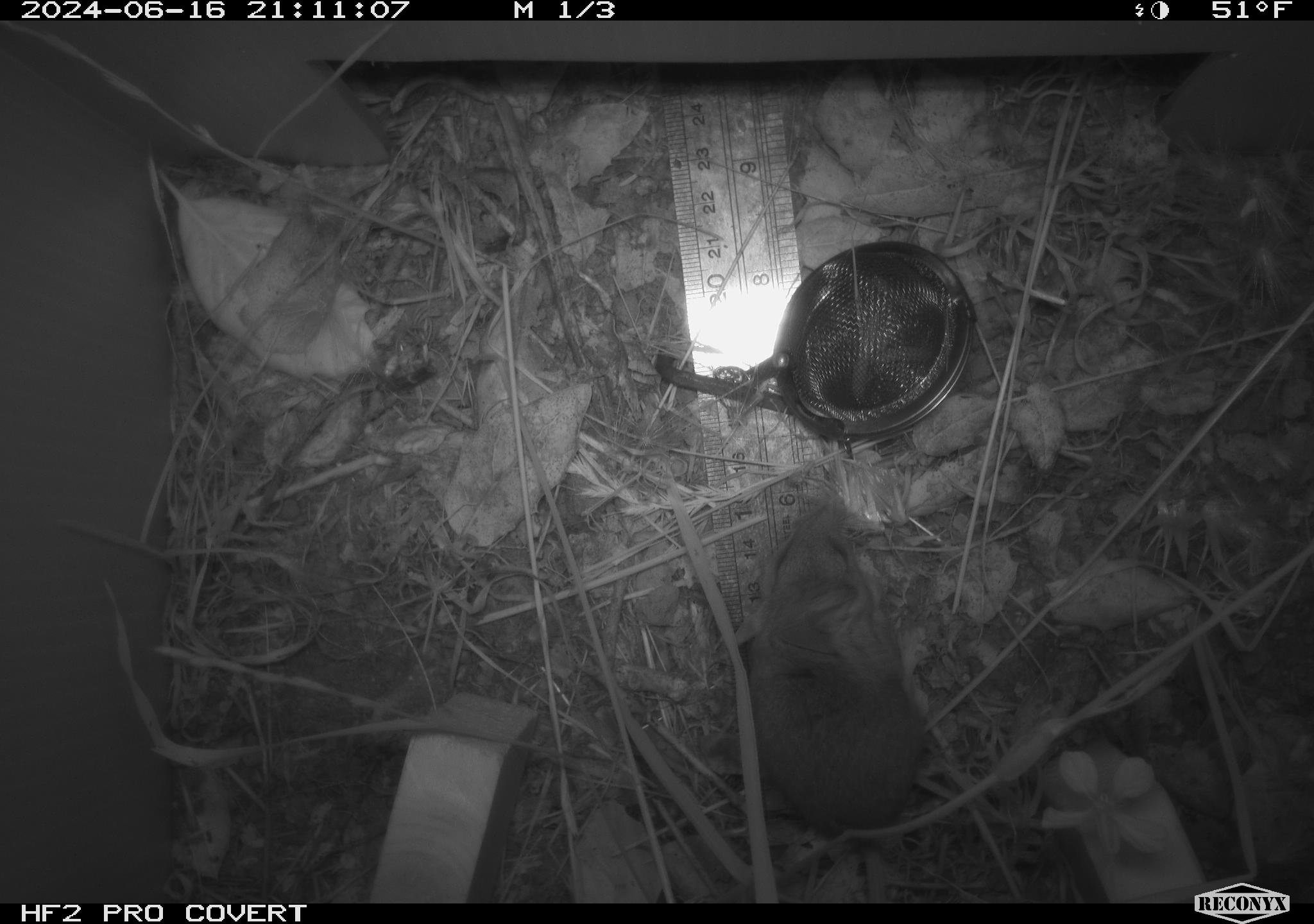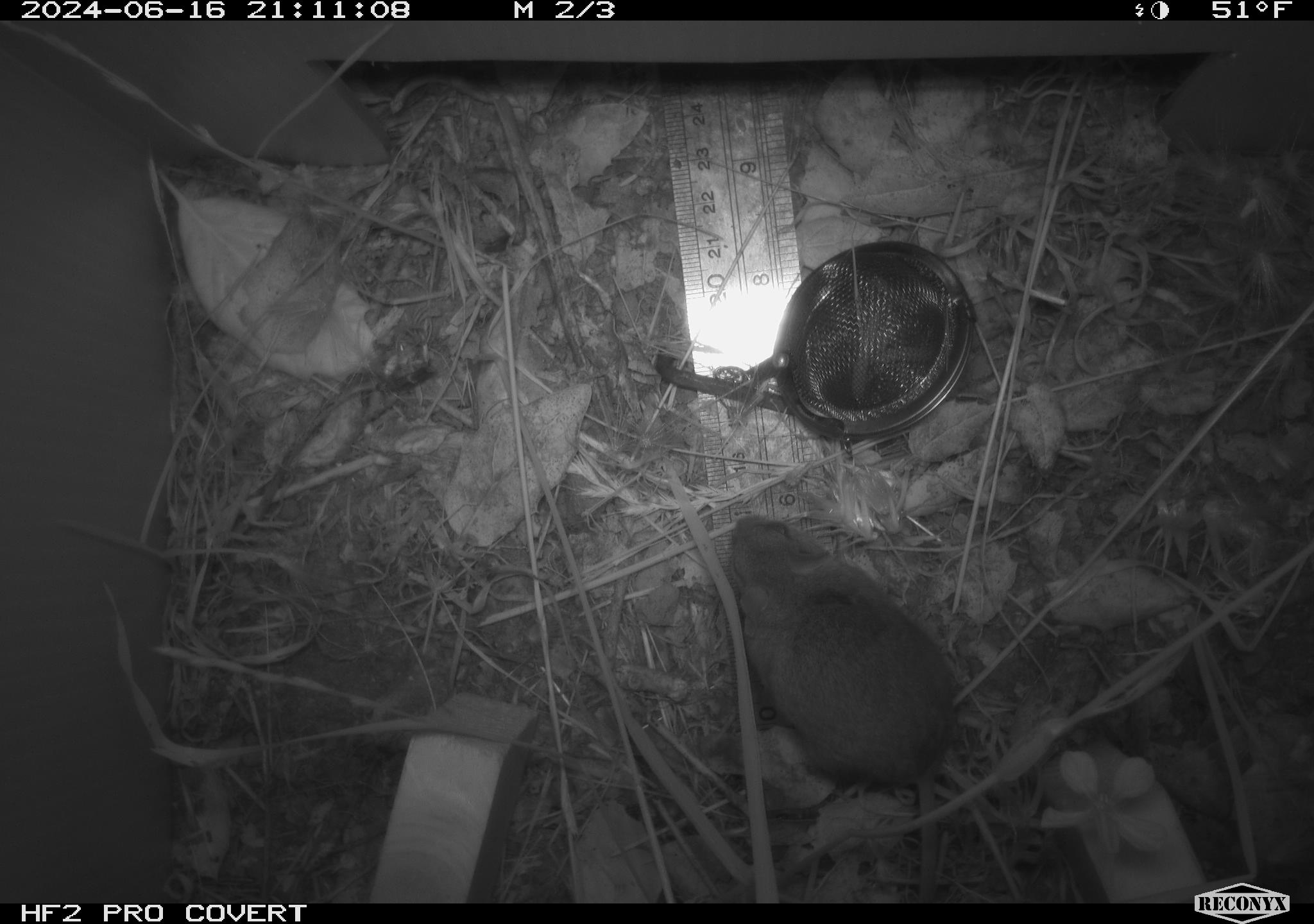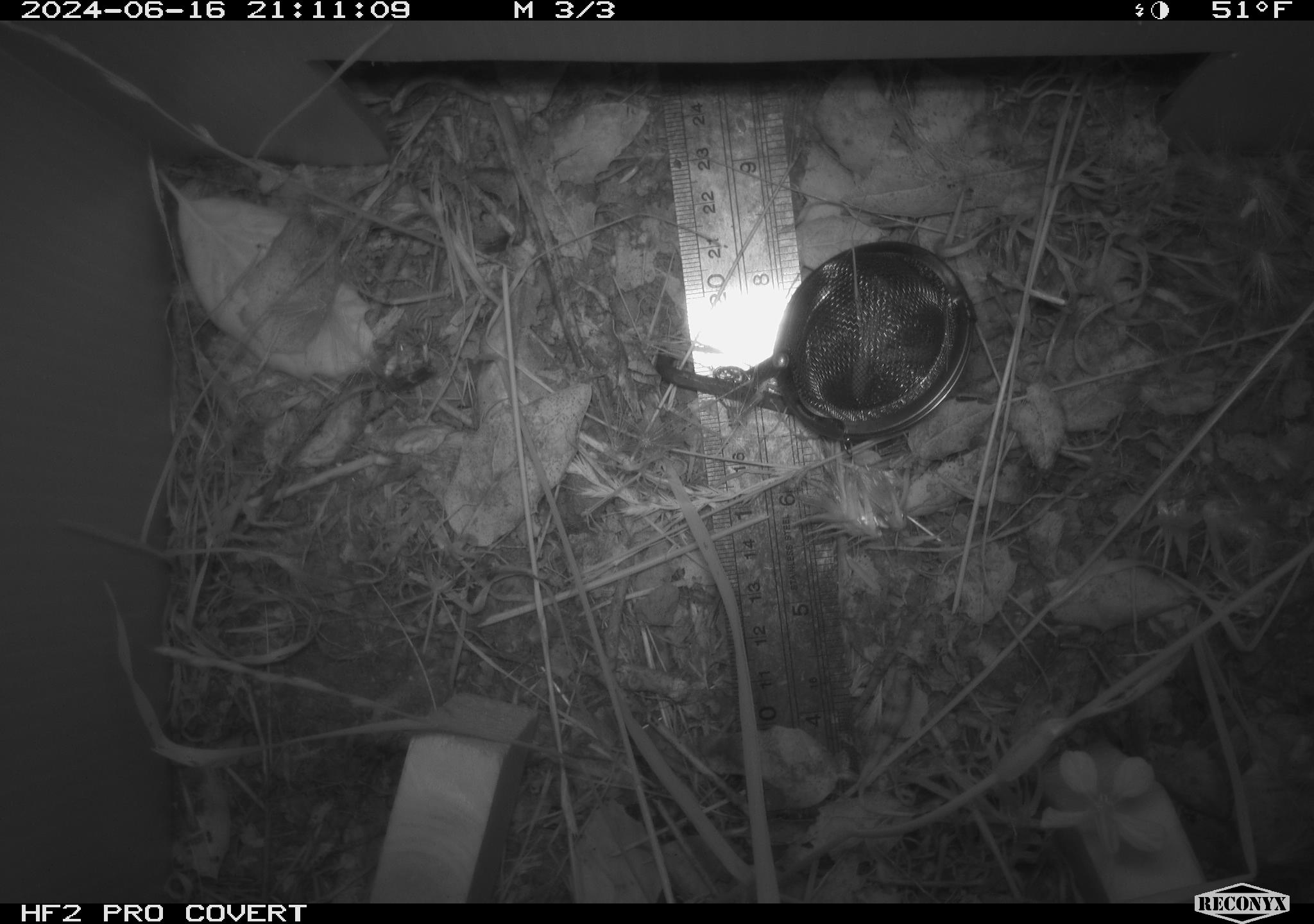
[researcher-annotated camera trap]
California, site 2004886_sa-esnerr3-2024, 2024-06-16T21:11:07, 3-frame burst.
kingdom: Animalia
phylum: Chordata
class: Mammalia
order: Rodentia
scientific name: Rodentia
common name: rodent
Rodent (Rodentia).